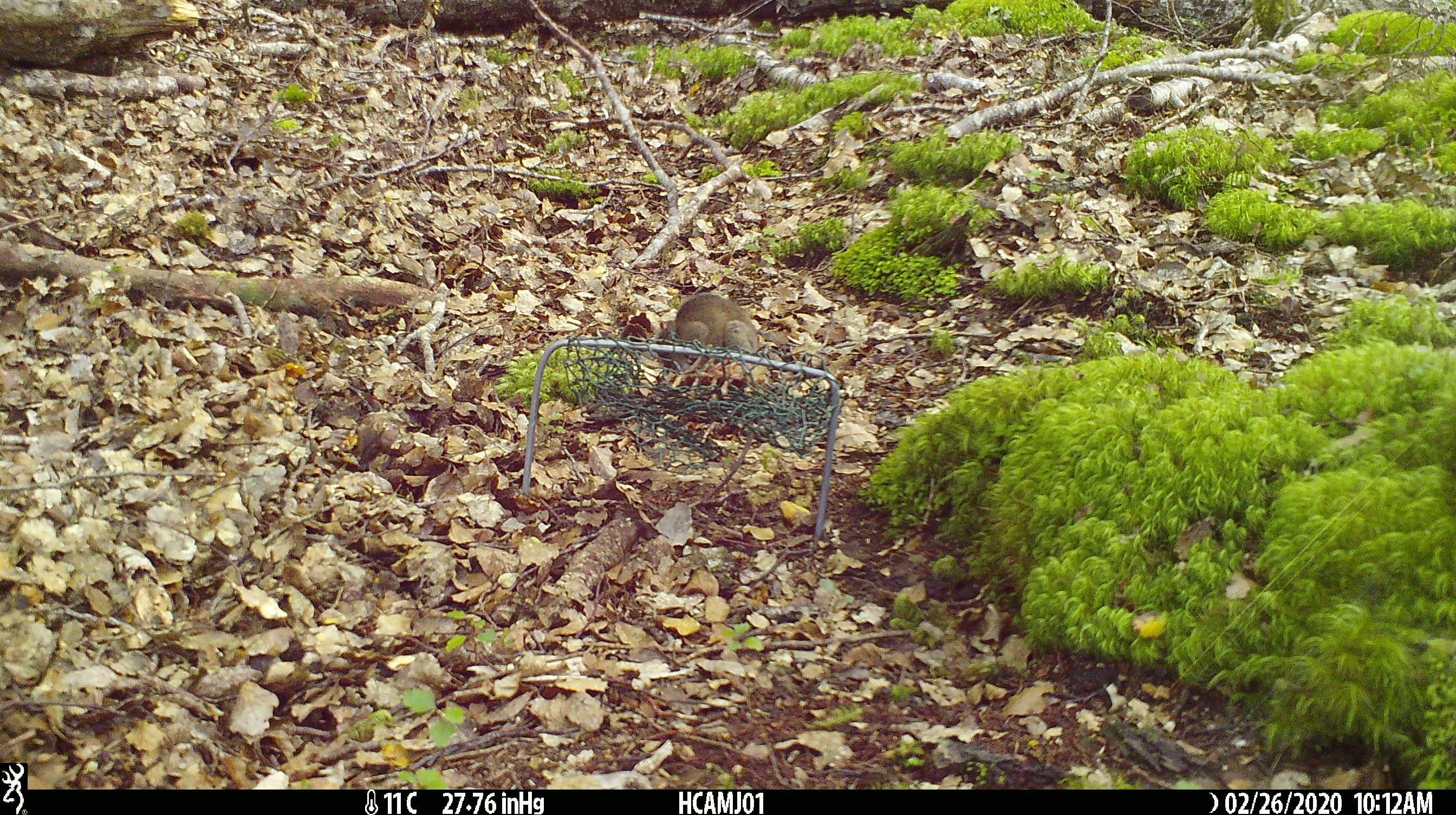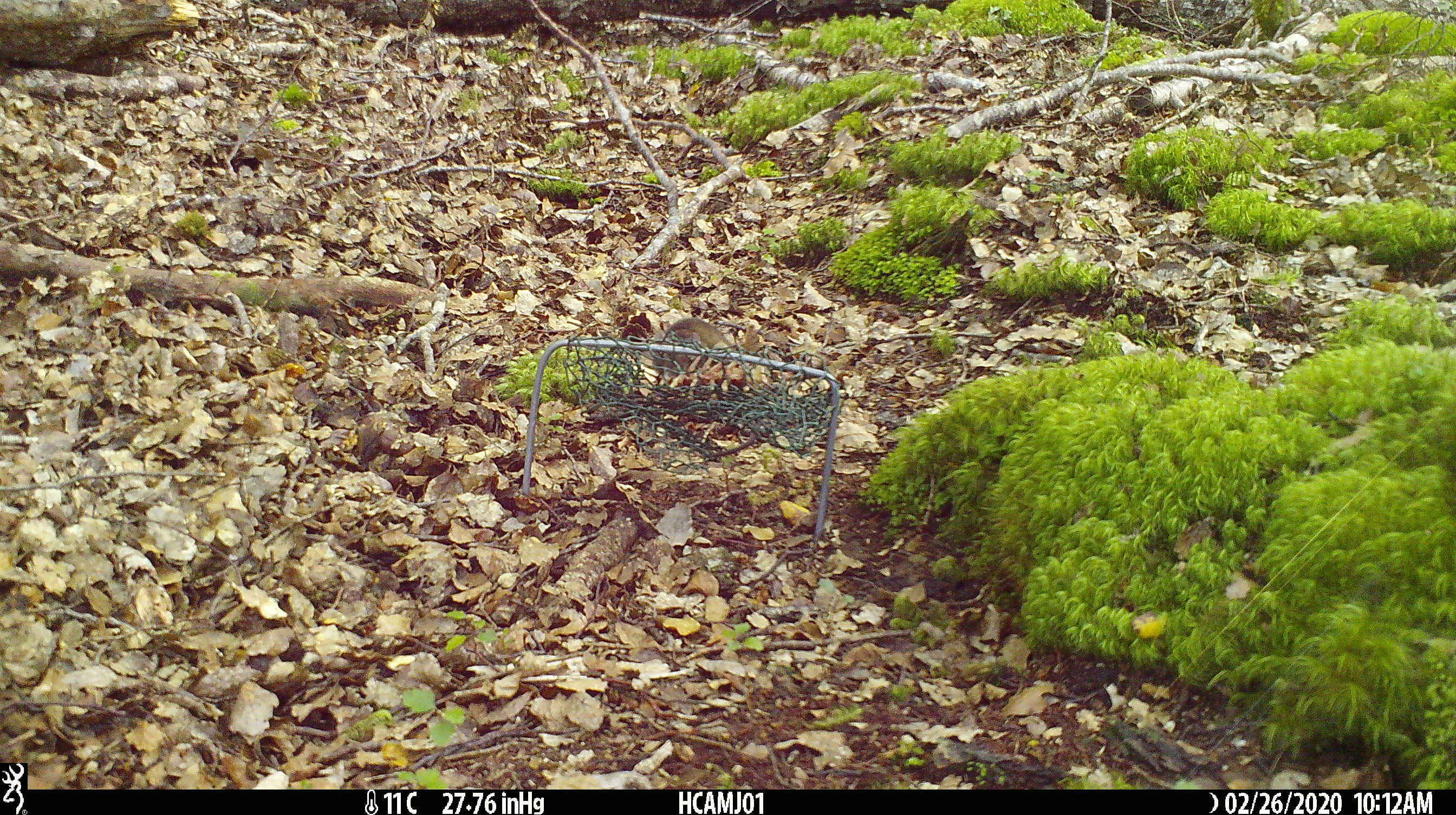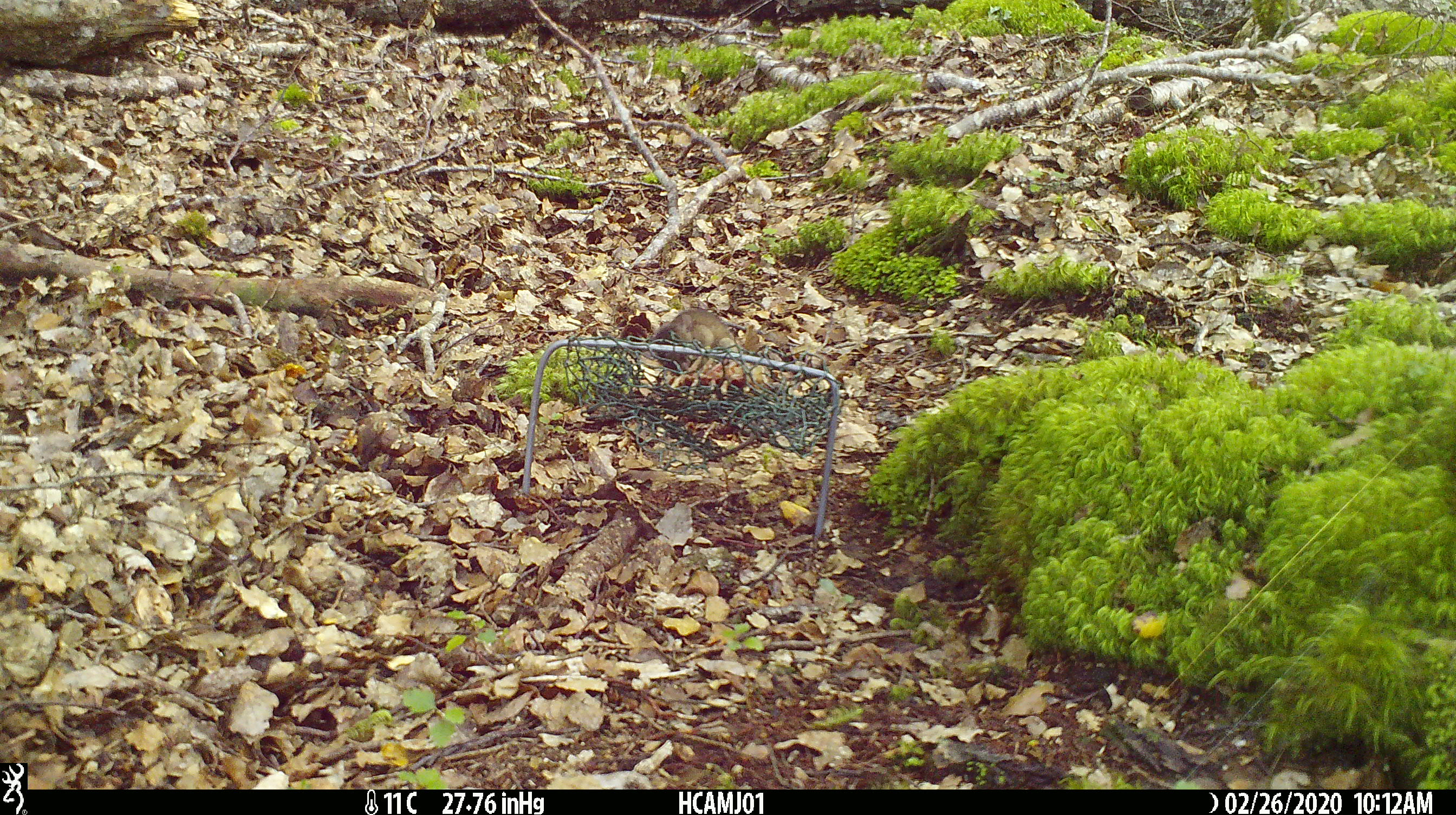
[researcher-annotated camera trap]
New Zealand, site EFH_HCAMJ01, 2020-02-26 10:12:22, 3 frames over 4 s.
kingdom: Animalia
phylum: Chordata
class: Mammalia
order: Rodentia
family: Muridae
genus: Mus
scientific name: Mus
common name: mouse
Mouse (Mus).